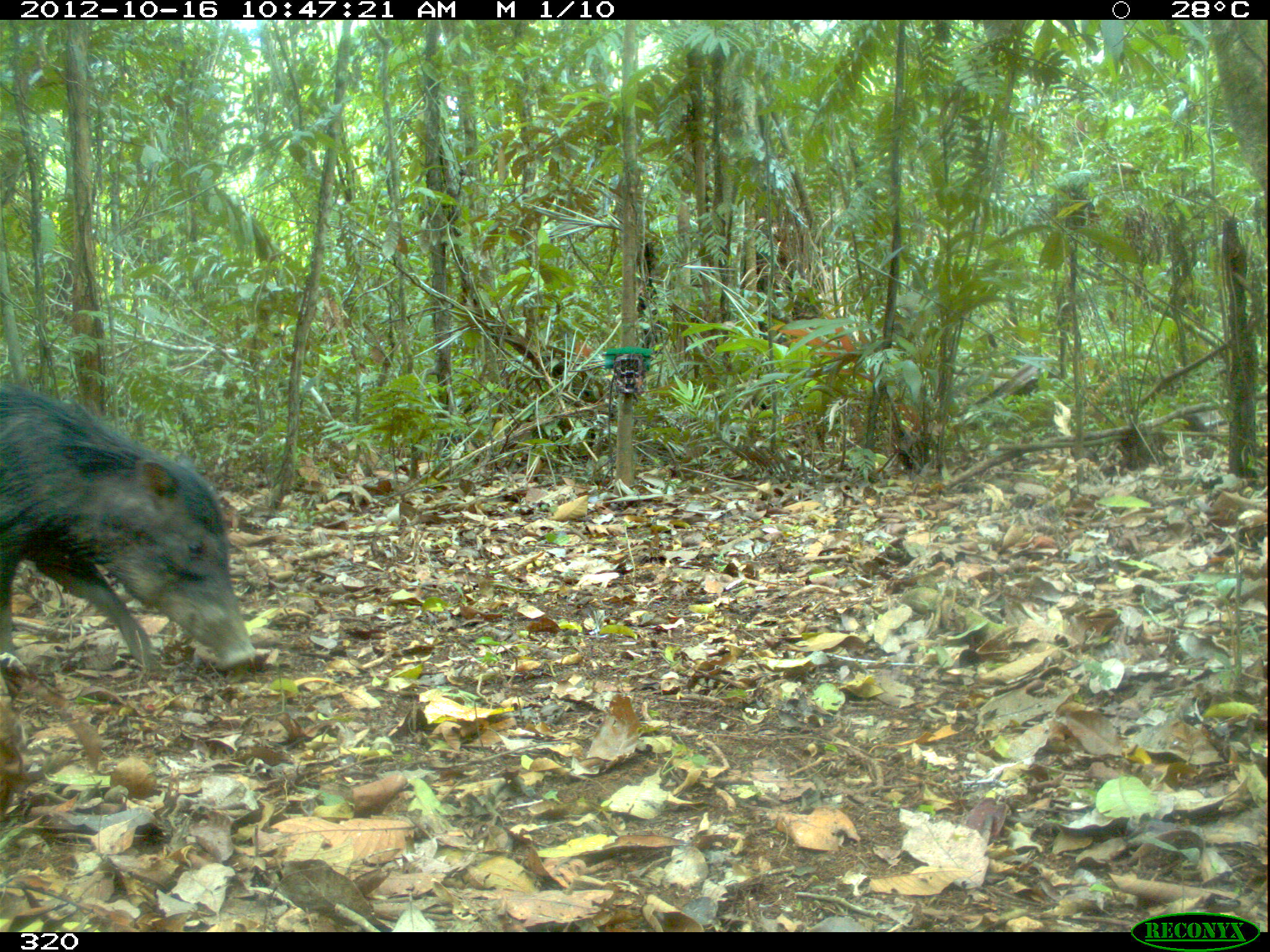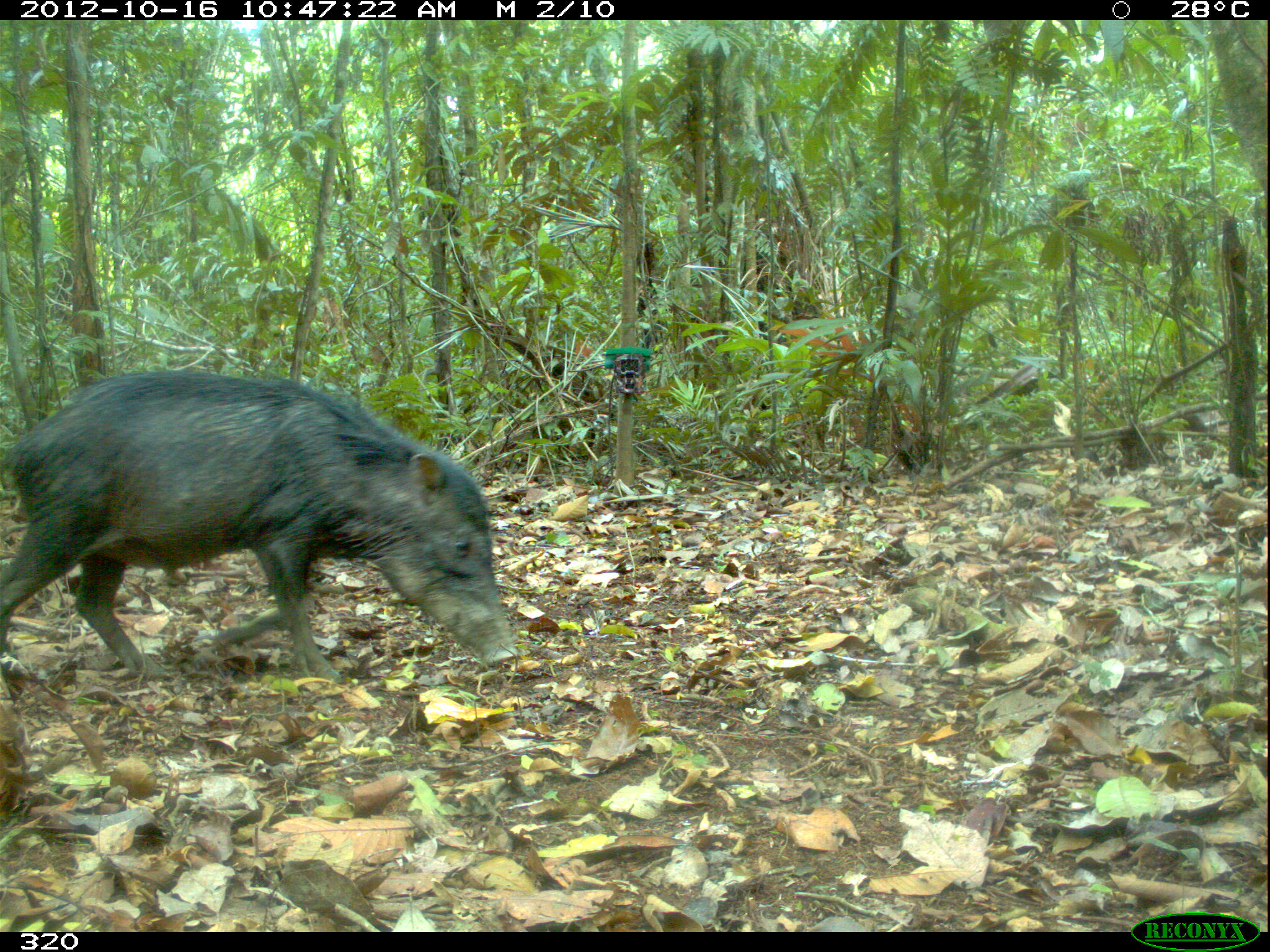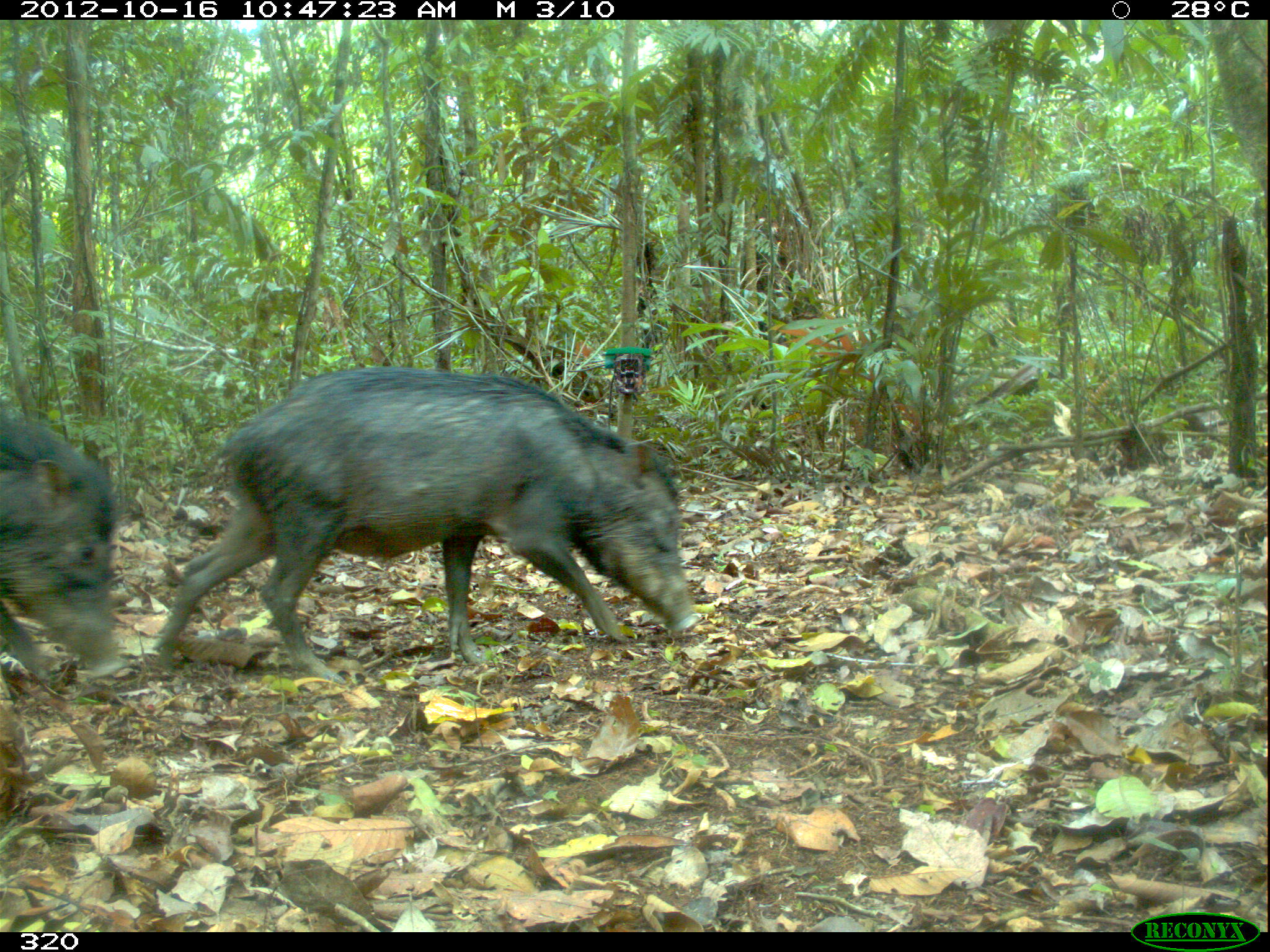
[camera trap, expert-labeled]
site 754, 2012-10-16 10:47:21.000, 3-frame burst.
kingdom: Animalia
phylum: Chordata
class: Mammalia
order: Artiodactyla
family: Tayassuidae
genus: Tayassu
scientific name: Tayassu pecari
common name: white-lipped peccary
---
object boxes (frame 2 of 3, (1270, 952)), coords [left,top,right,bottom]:
tayassu pecari: [0,368,519,684]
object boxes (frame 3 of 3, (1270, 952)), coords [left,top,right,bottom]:
tayassu pecari: [152,364,703,686]; [0,401,132,699]